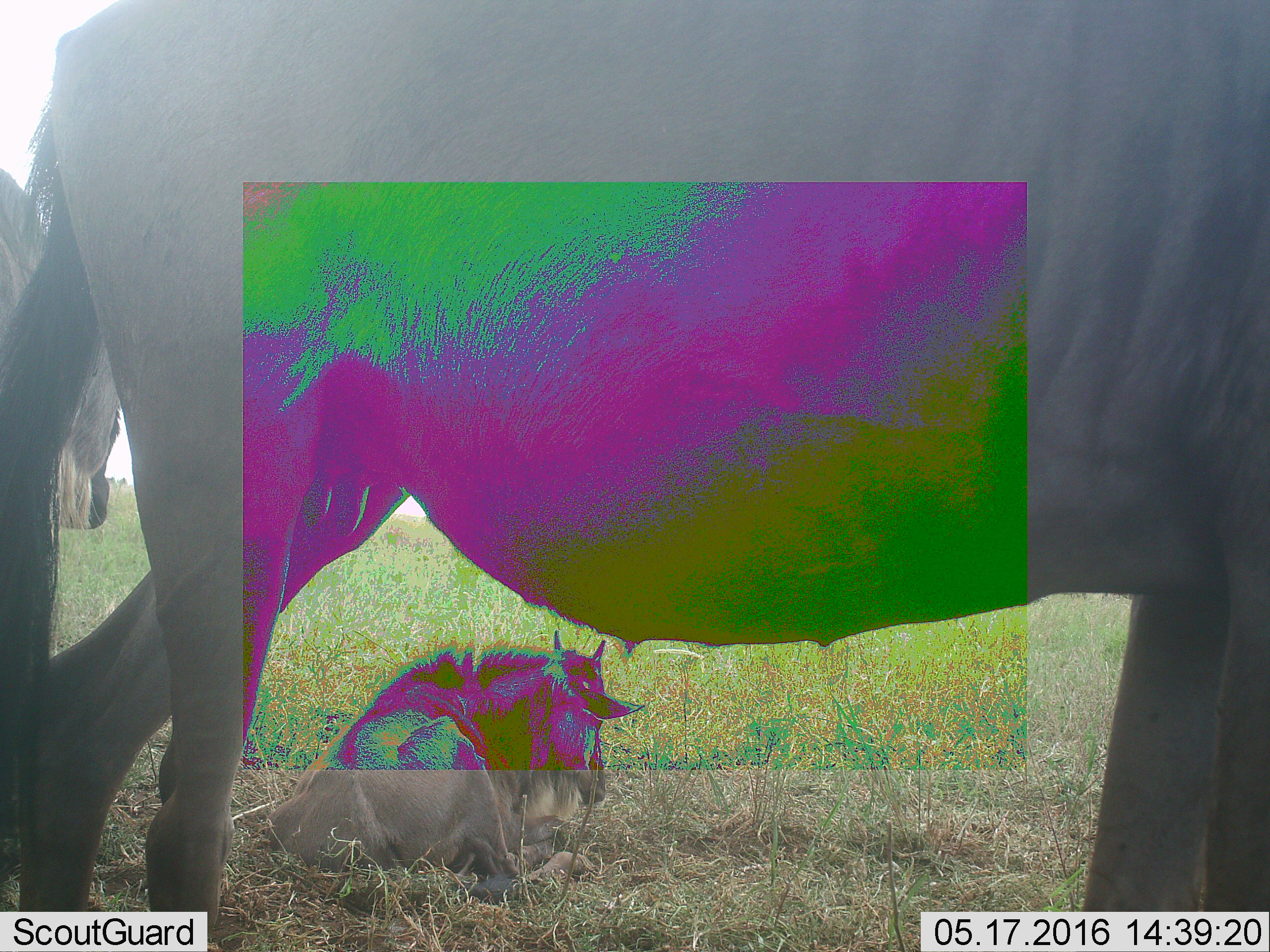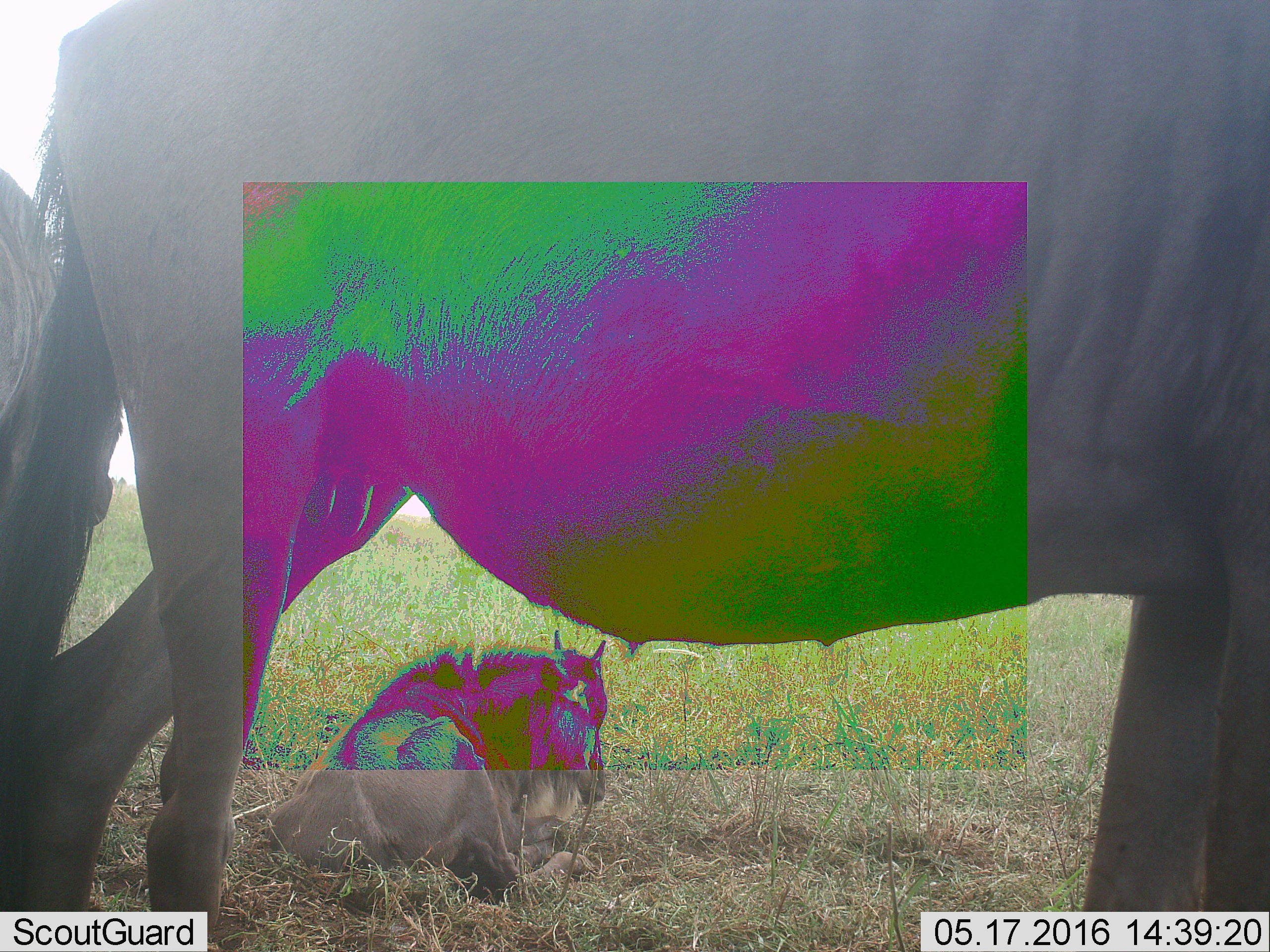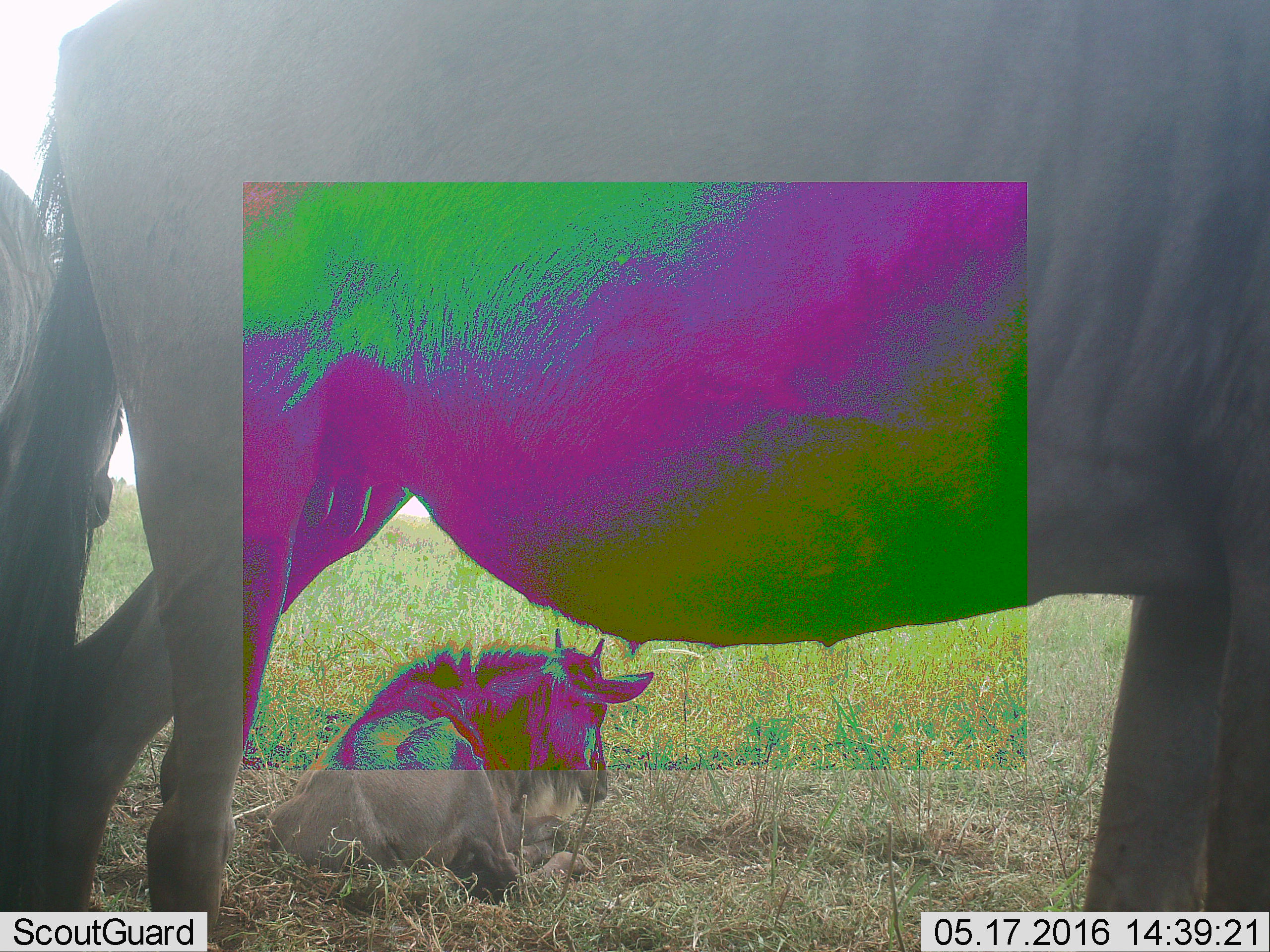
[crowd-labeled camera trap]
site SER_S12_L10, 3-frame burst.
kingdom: Animalia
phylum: Chordata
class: Mammalia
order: Artiodactyla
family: Bovidae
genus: Connochaetes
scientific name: Connochaetes taurinus taurinus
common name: blue wildebeest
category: wildebeestblue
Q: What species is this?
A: Wildebeestblue (blue wildebeest) (Connochaetes taurinus taurinus).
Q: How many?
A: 3.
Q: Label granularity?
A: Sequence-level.